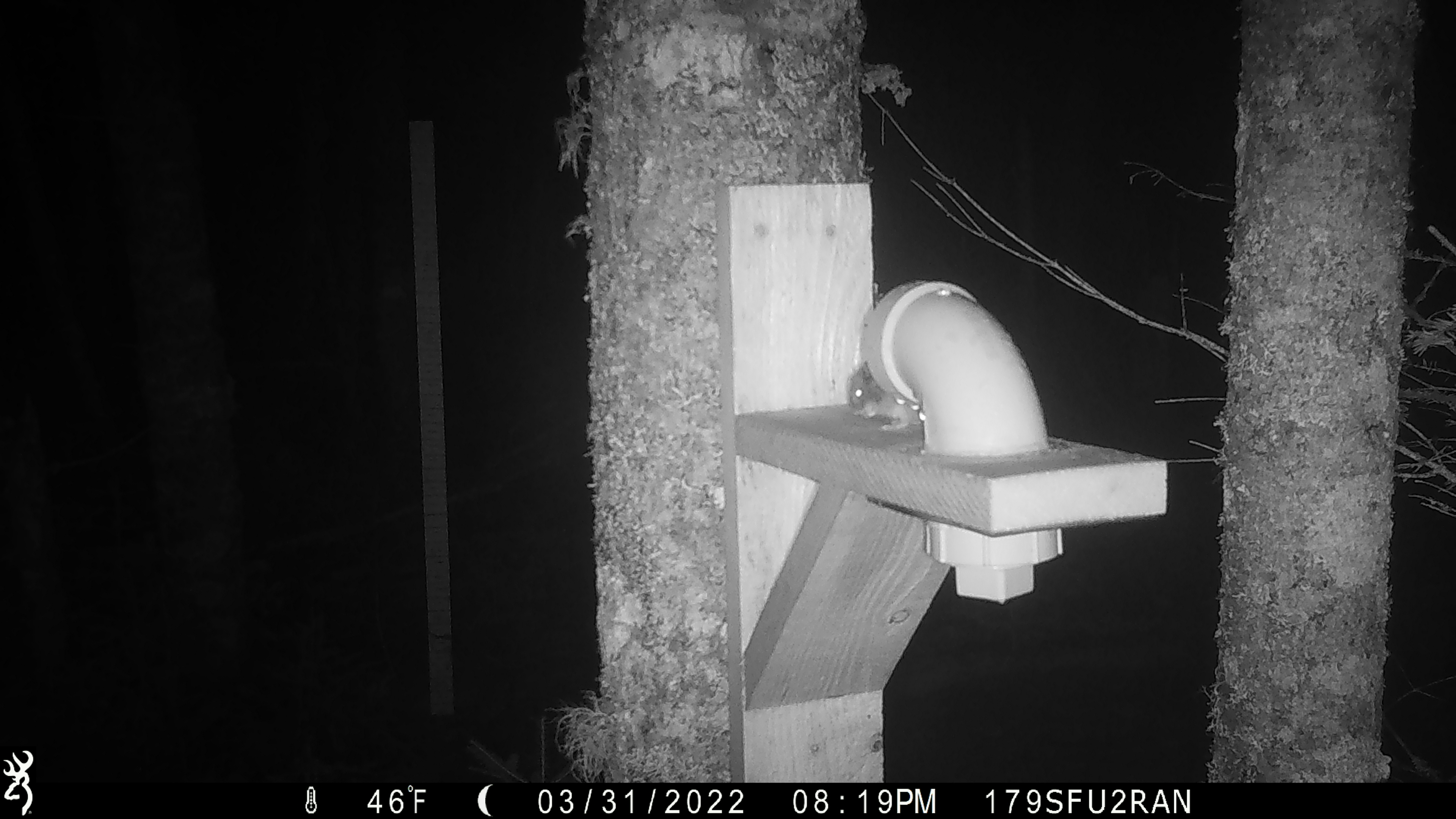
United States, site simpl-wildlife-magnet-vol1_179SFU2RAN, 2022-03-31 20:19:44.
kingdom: Animalia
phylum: Chordata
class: Mammalia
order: Rodentia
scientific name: Rodentia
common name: mouse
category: mouse sp.